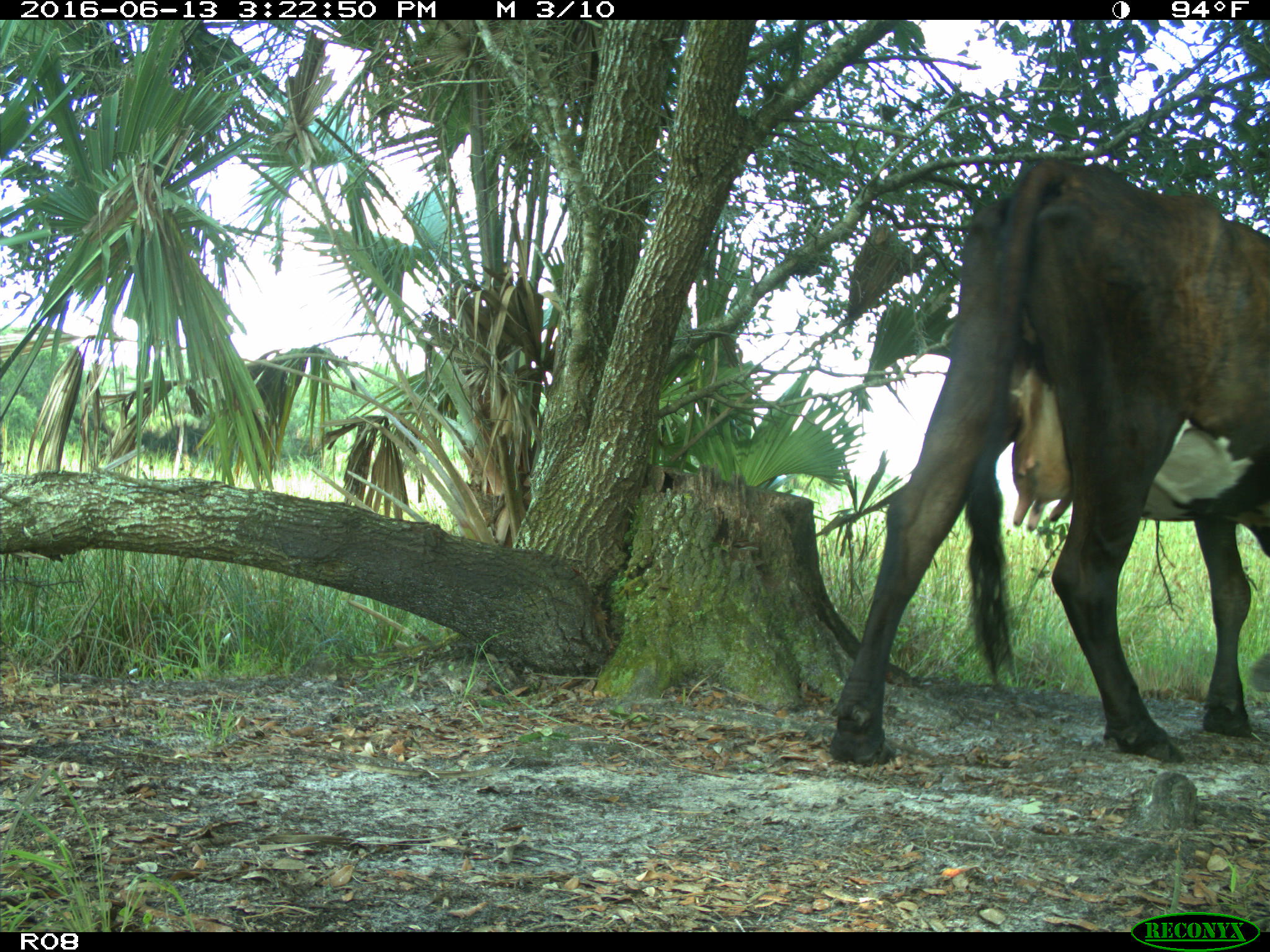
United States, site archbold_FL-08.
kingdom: Animalia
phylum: Chordata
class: Mammalia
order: Artiodactyla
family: Bovidae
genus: Bos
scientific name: Bos taurus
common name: domestic cow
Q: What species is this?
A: Bos taurus (domestic cow).